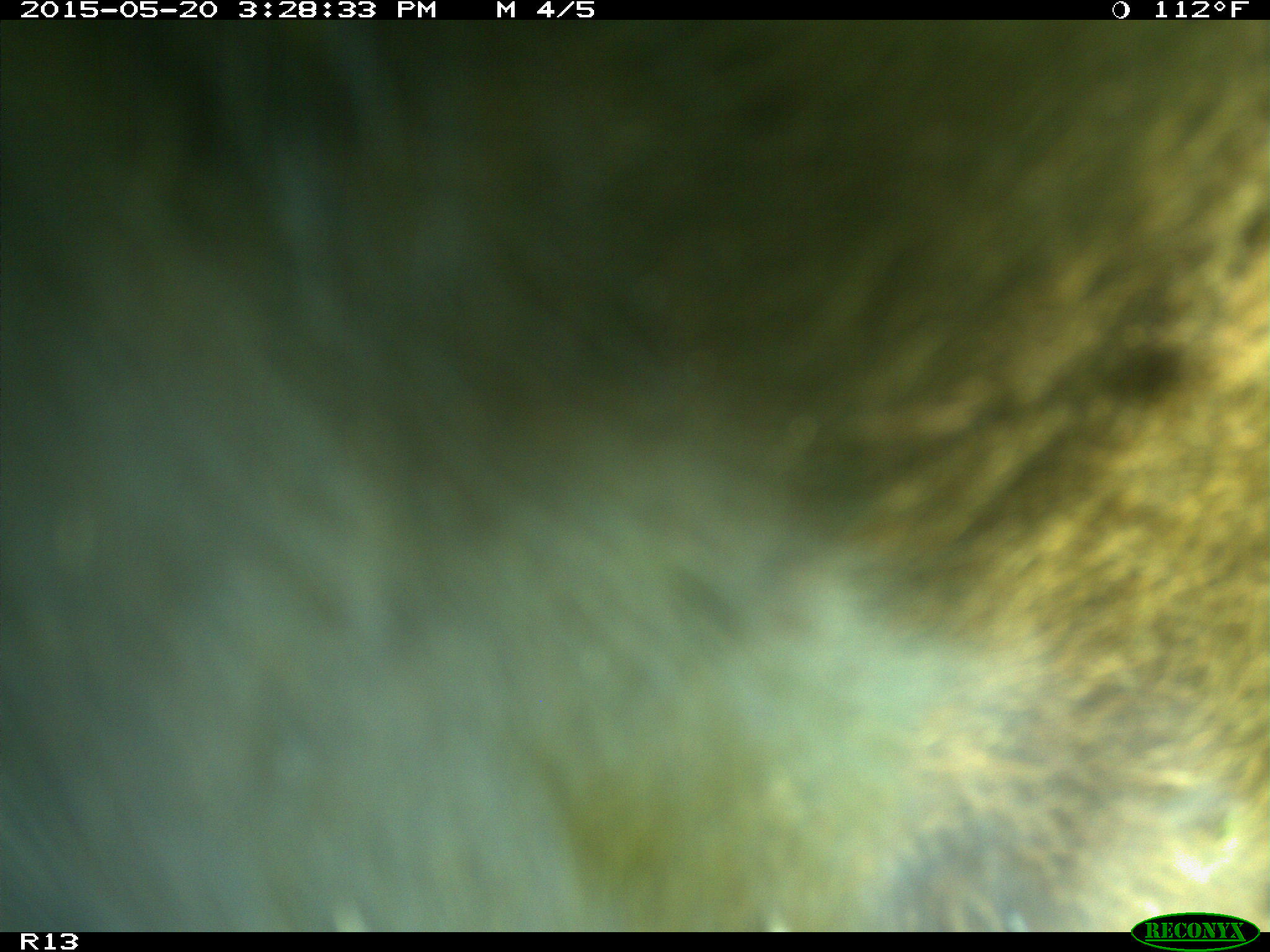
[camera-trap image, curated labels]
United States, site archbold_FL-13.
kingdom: Animalia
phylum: Chordata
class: Mammalia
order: Artiodactyla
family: Bovidae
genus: Bos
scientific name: Bos taurus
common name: domestic cow